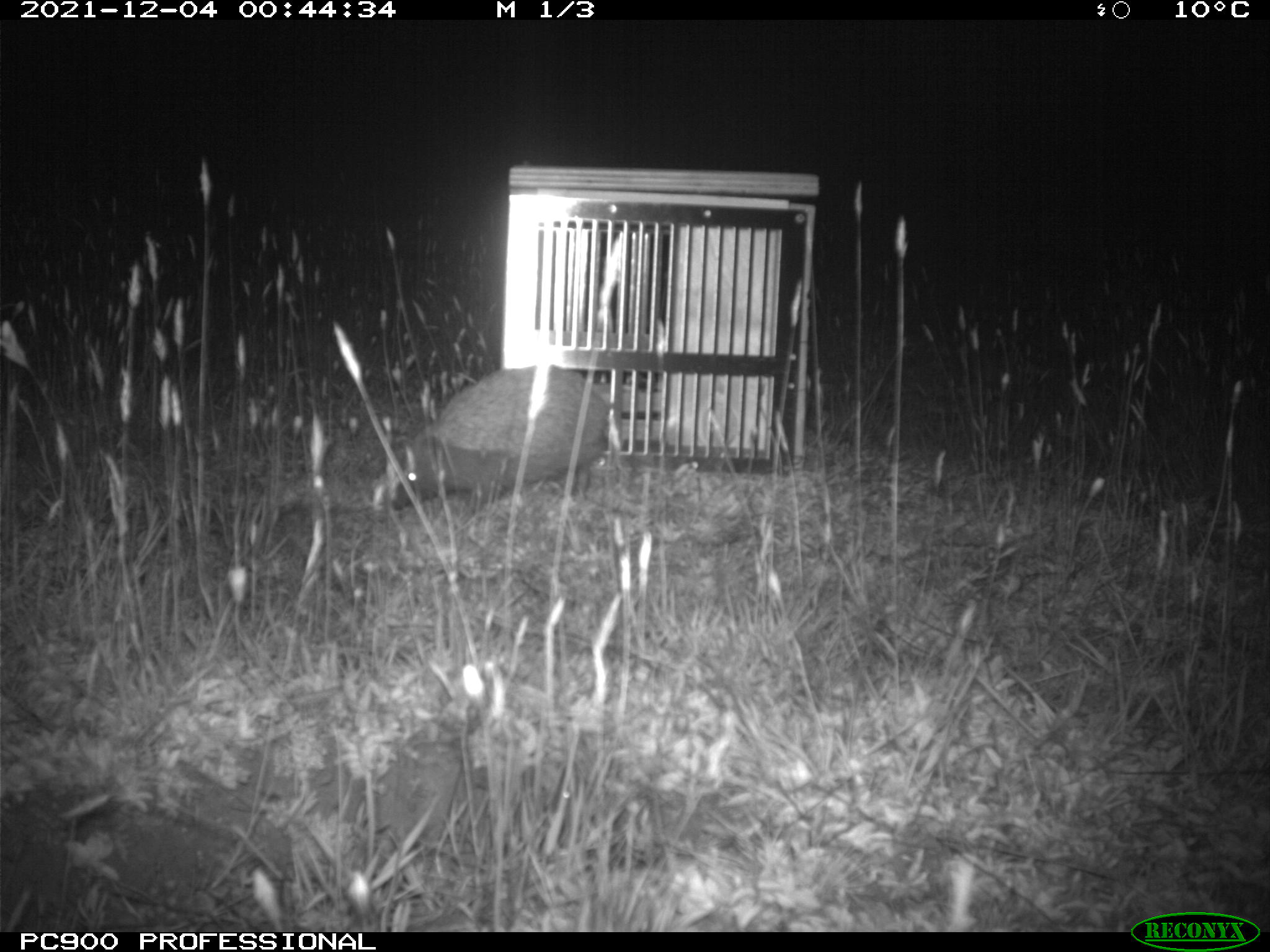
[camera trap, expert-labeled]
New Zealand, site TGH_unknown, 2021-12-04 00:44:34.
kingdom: Animalia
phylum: Chordata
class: Mammalia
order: Eulipotyphla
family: Erinaceidae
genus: Erinaceus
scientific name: Erinaceus europaeus europaeus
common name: european hedgehog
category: hedgehog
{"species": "hedgehog (european hedgehog) (Erinaceus europaeus europaeus)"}